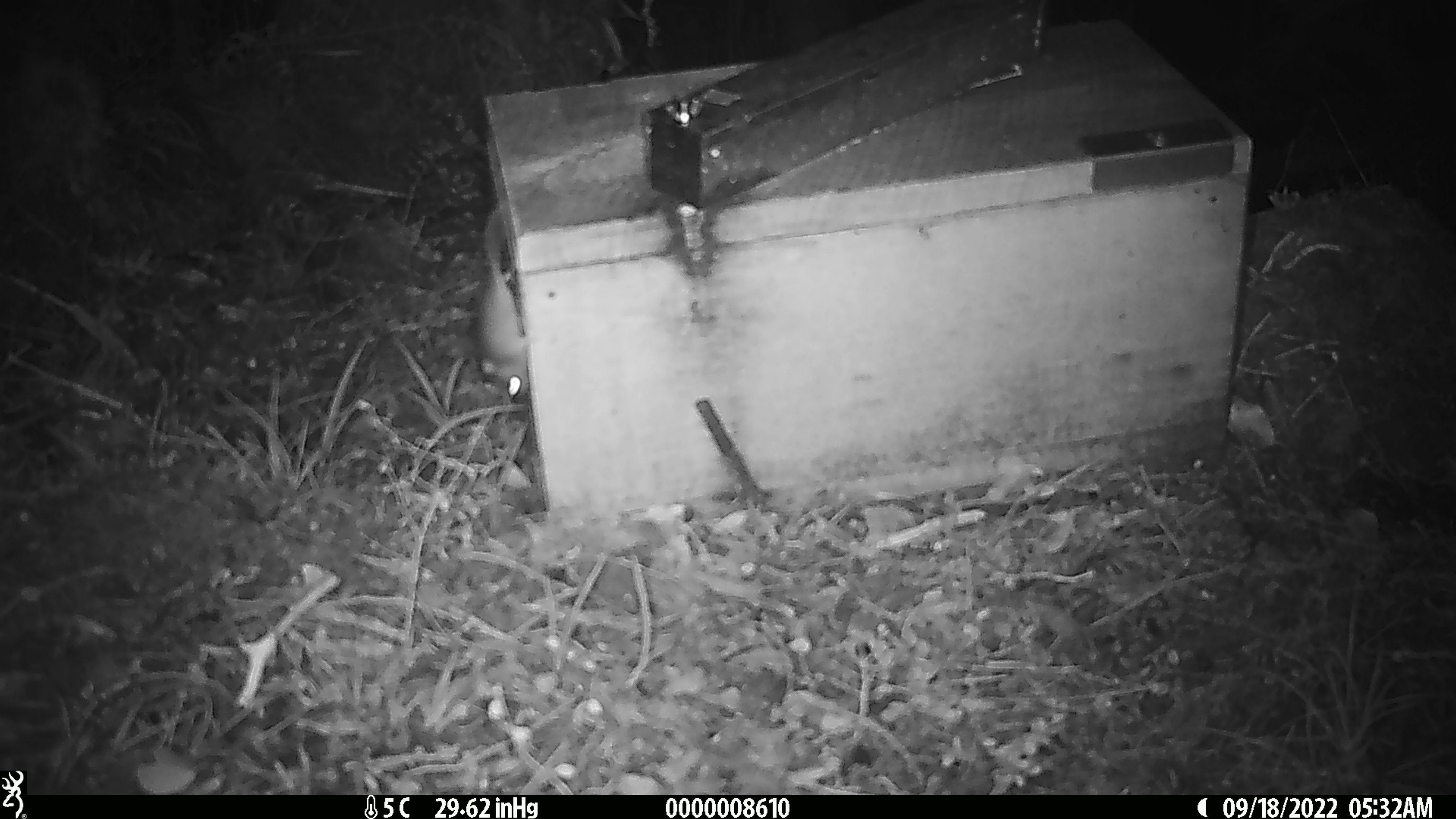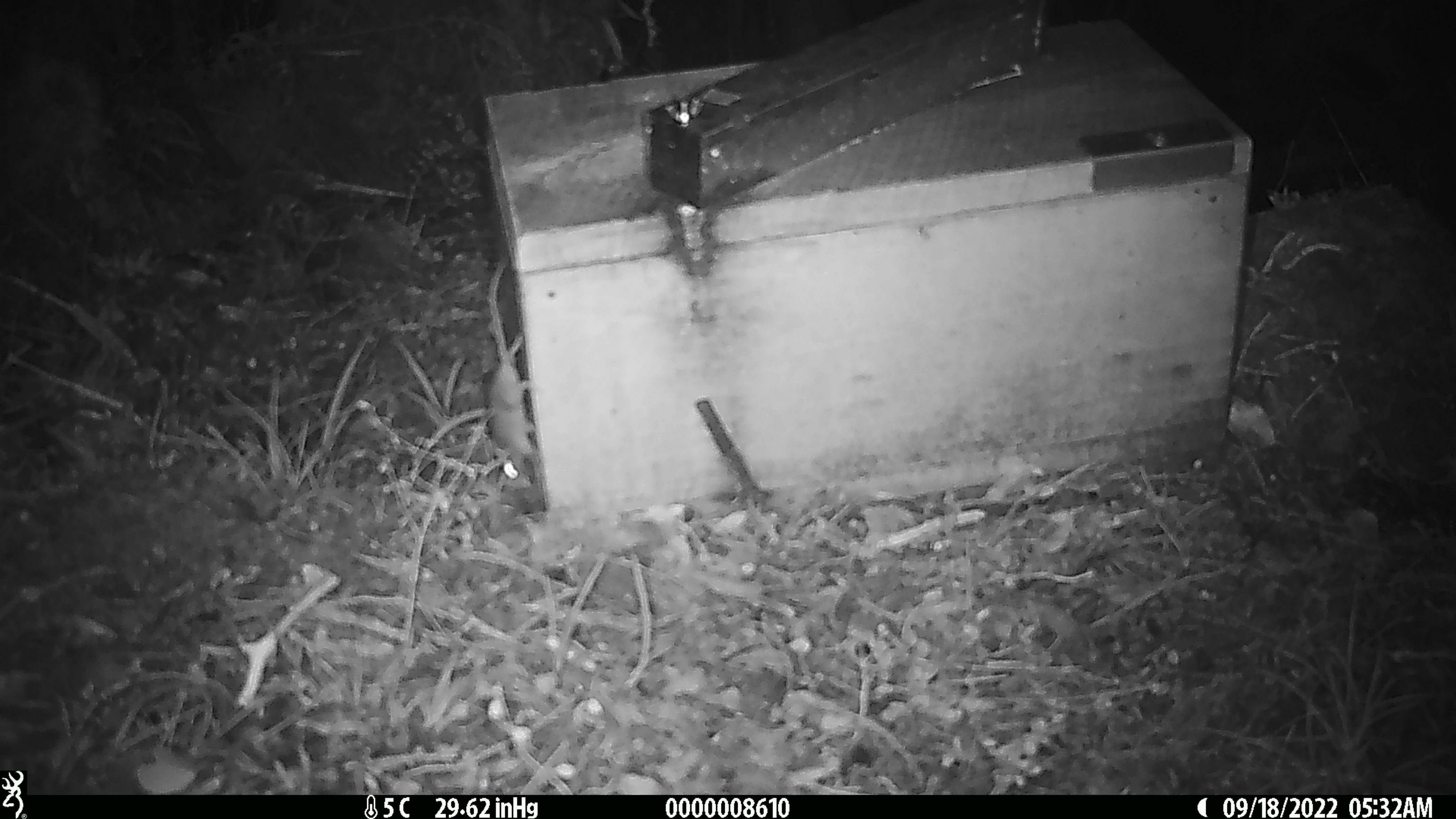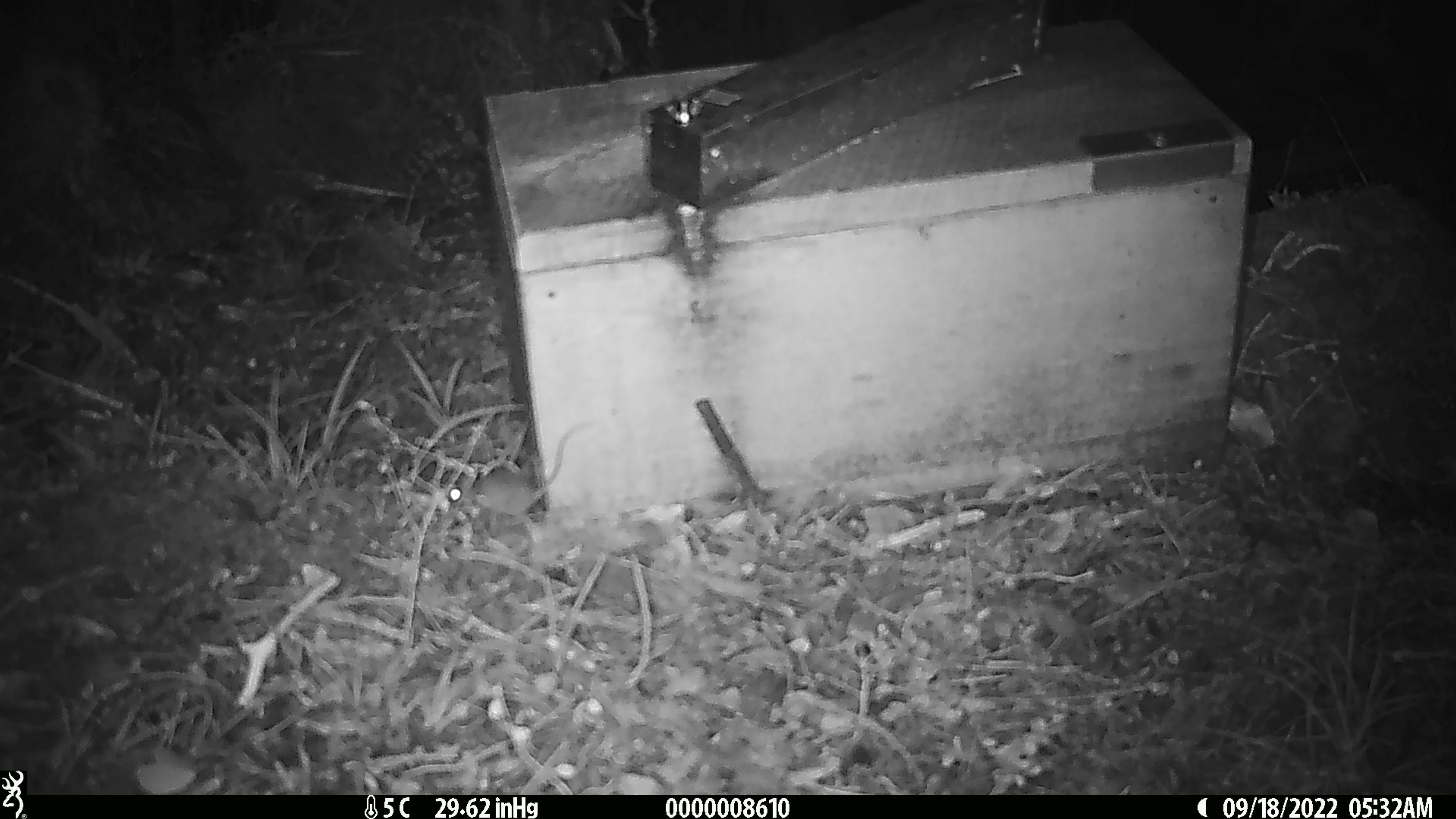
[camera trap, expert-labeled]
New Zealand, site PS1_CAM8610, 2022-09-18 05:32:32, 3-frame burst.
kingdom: Animalia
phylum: Chordata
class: Mammalia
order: Rodentia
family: Muridae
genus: Mus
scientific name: Mus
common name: mouse